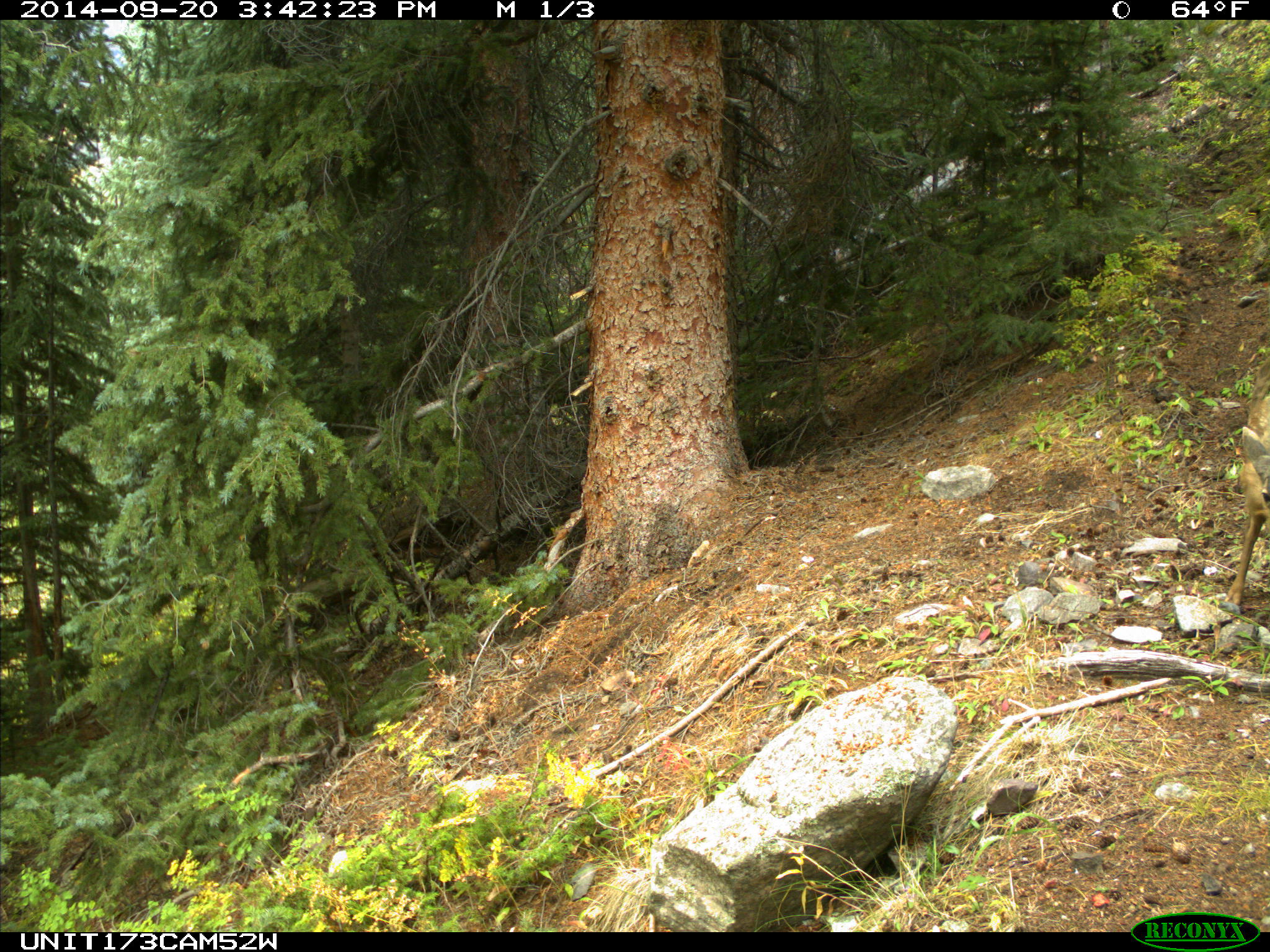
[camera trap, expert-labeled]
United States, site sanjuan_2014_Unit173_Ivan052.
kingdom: Animalia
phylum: Chordata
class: Mammalia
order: Artiodactyla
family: Cervidae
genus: Odocoileus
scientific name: Odocoileus hemionus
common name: mule deer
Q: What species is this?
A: Odocoileus hemionus (mule deer).